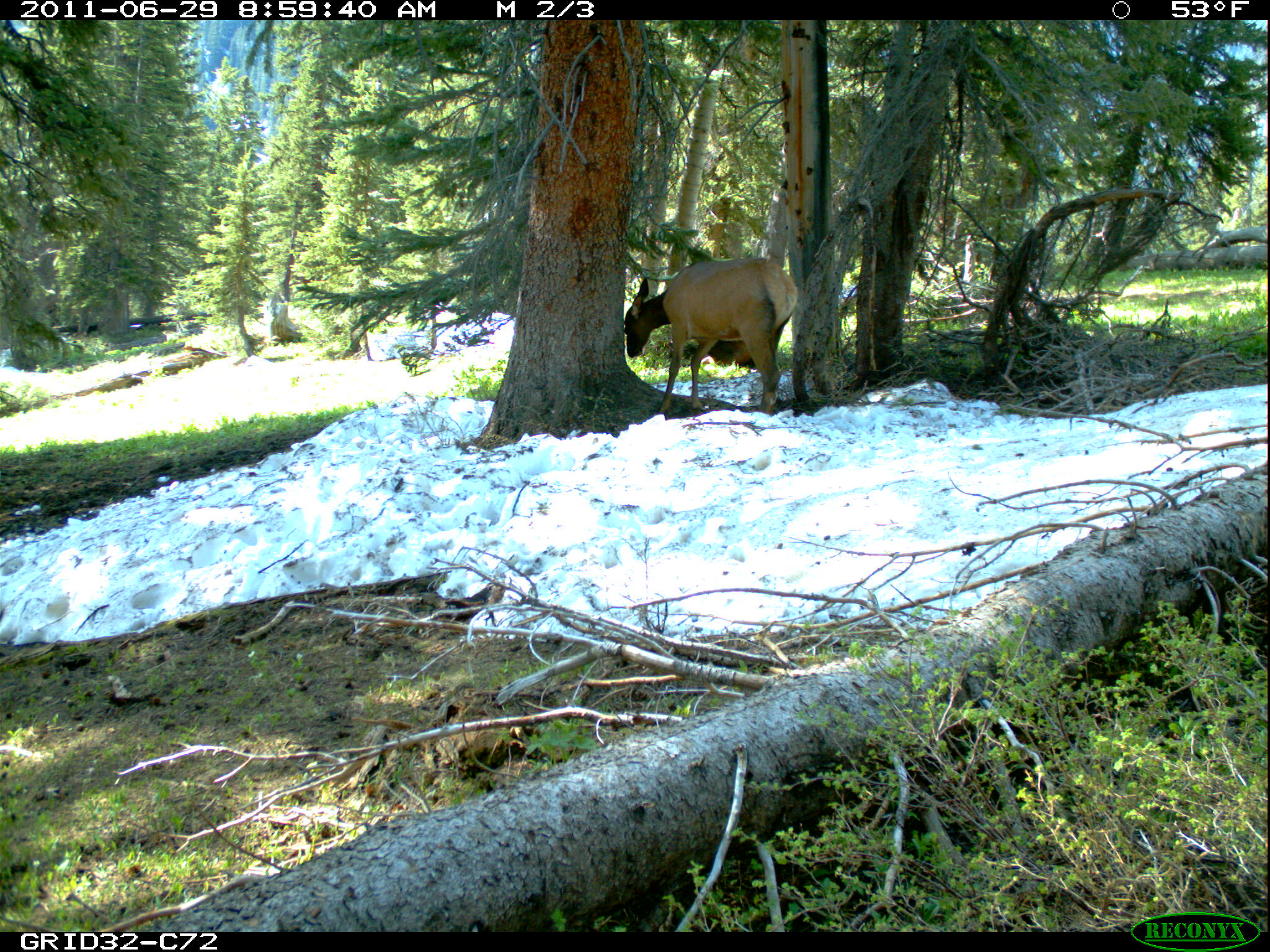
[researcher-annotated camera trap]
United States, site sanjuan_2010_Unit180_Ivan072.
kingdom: Animalia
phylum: Chordata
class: Mammalia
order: Artiodactyla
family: Cervidae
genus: Cervus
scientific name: Cervus elaphus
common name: red deer